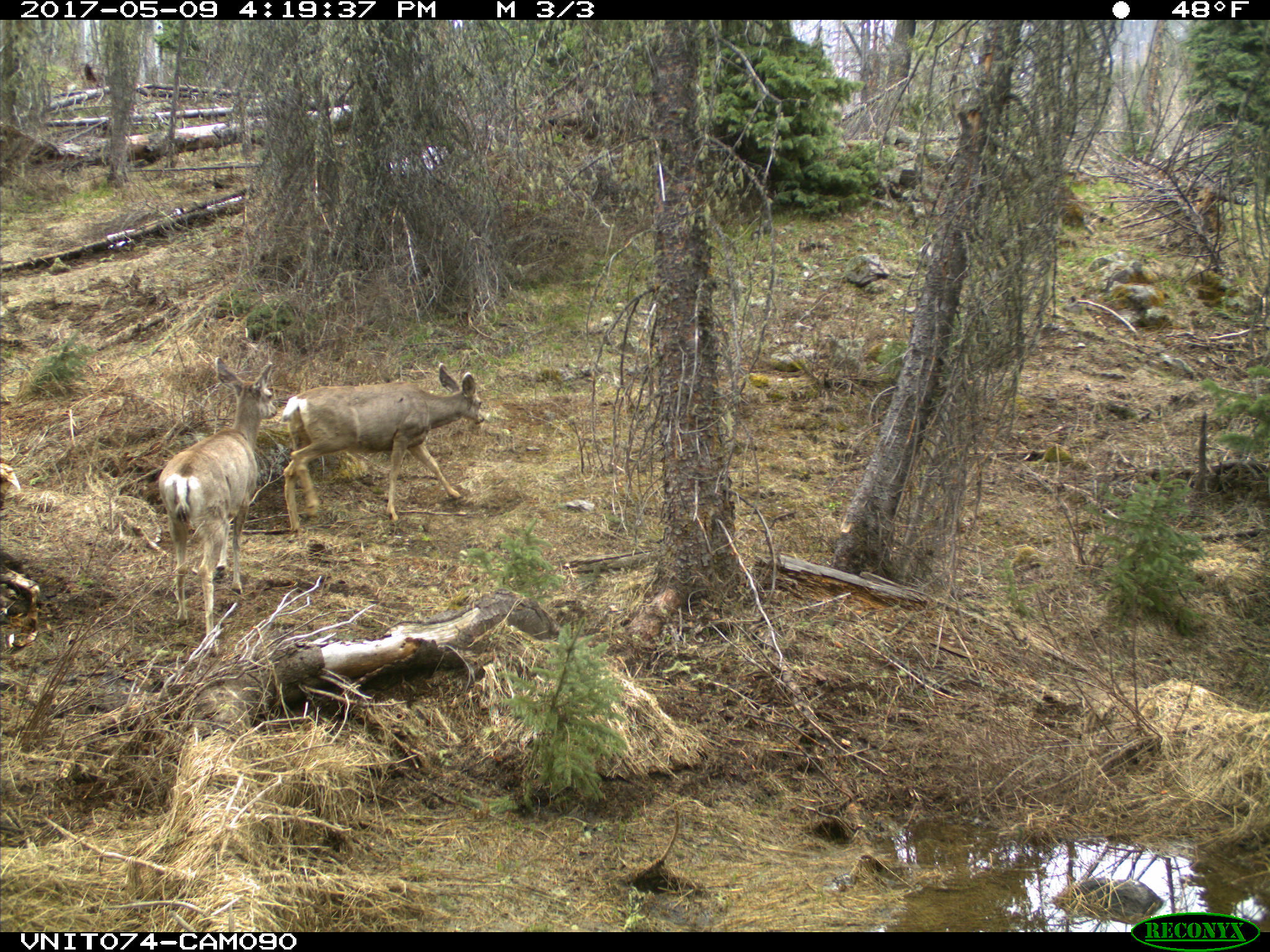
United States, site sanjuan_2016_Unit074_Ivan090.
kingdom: Animalia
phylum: Chordata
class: Mammalia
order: Artiodactyla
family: Cervidae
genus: Odocoileus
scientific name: Odocoileus hemionus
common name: mule deer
Odocoileus hemionus (mule deer).